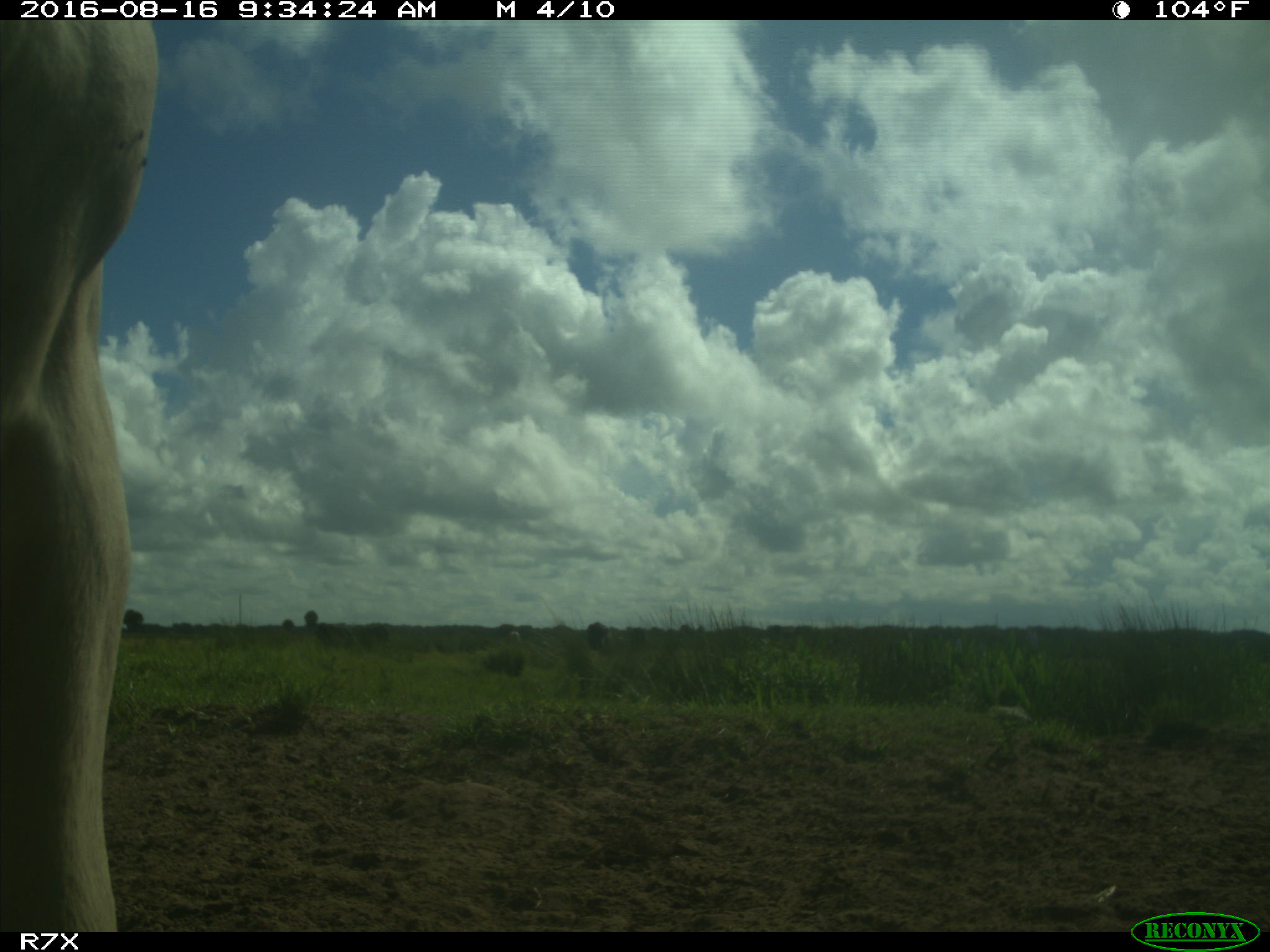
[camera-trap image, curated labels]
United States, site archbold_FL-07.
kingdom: Animalia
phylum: Chordata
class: Mammalia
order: Artiodactyla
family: Bovidae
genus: Bos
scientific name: Bos taurus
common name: domestic cow